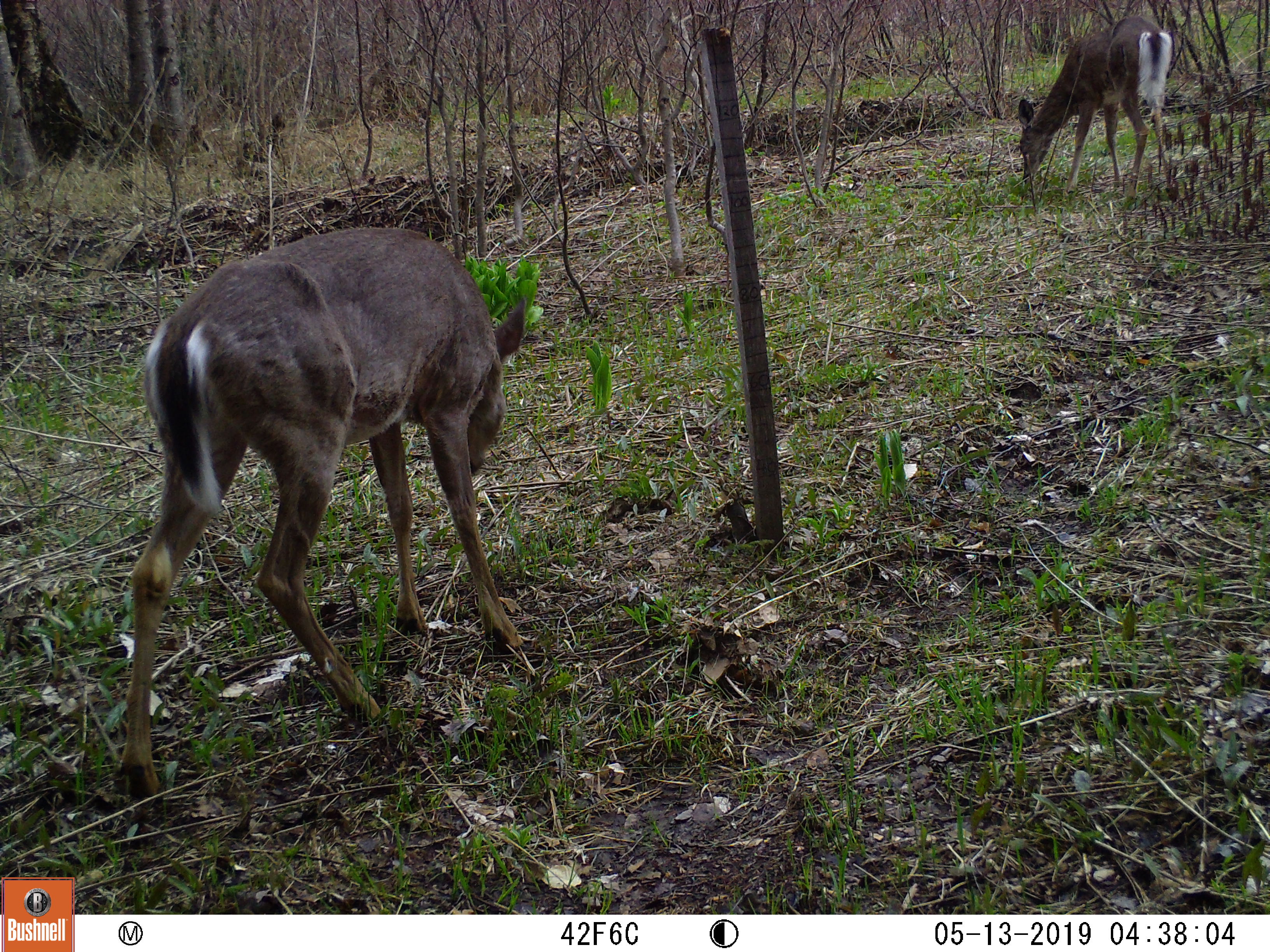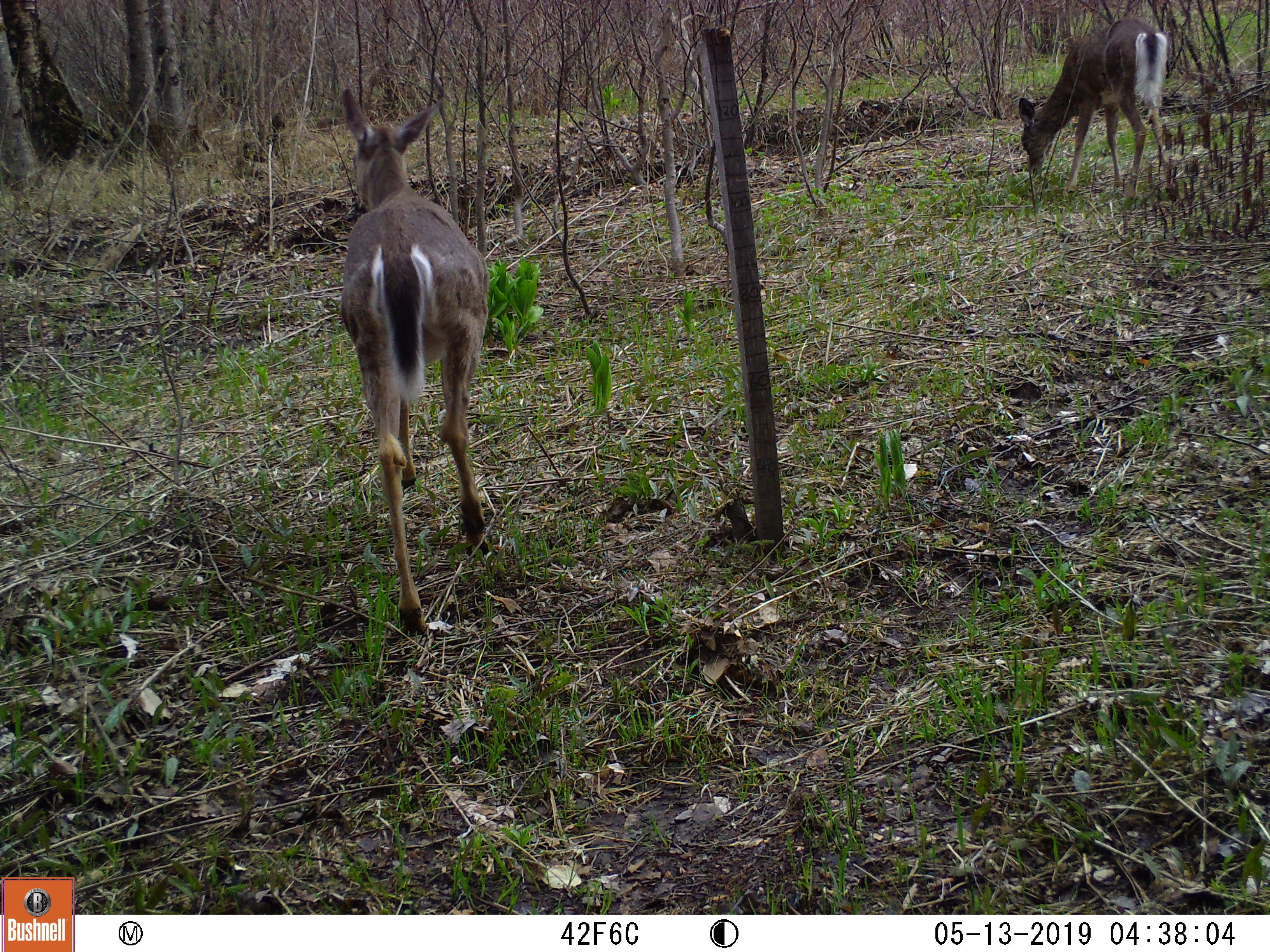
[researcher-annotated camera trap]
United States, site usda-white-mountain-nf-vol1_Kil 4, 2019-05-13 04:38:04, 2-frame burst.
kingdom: Animalia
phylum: Chordata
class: Mammalia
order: Artiodactyla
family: Cervidae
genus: Odocoileus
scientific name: Odocoileus virginianus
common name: white-tailed deer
White-tailed deer (Odocoileus virginianus).